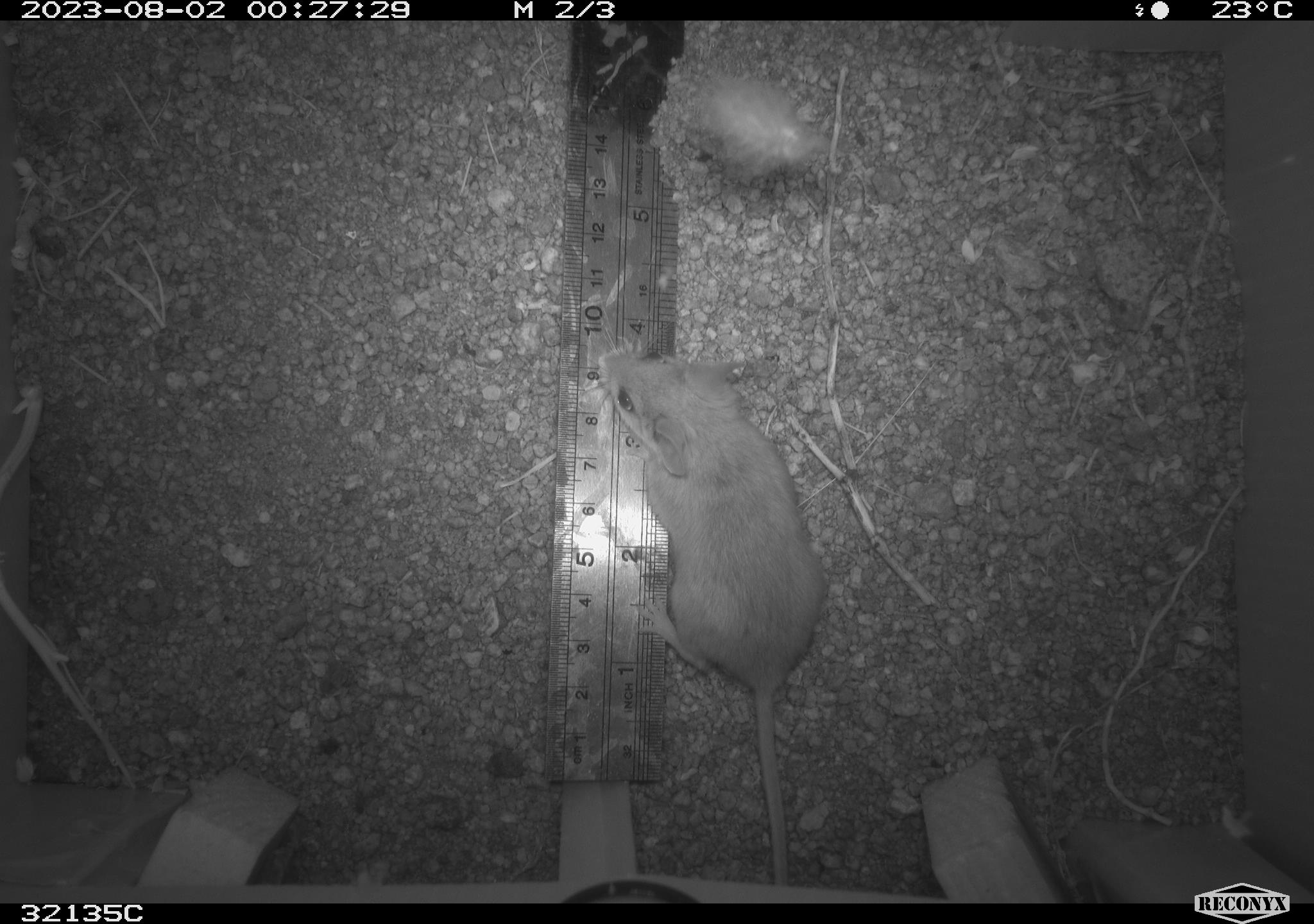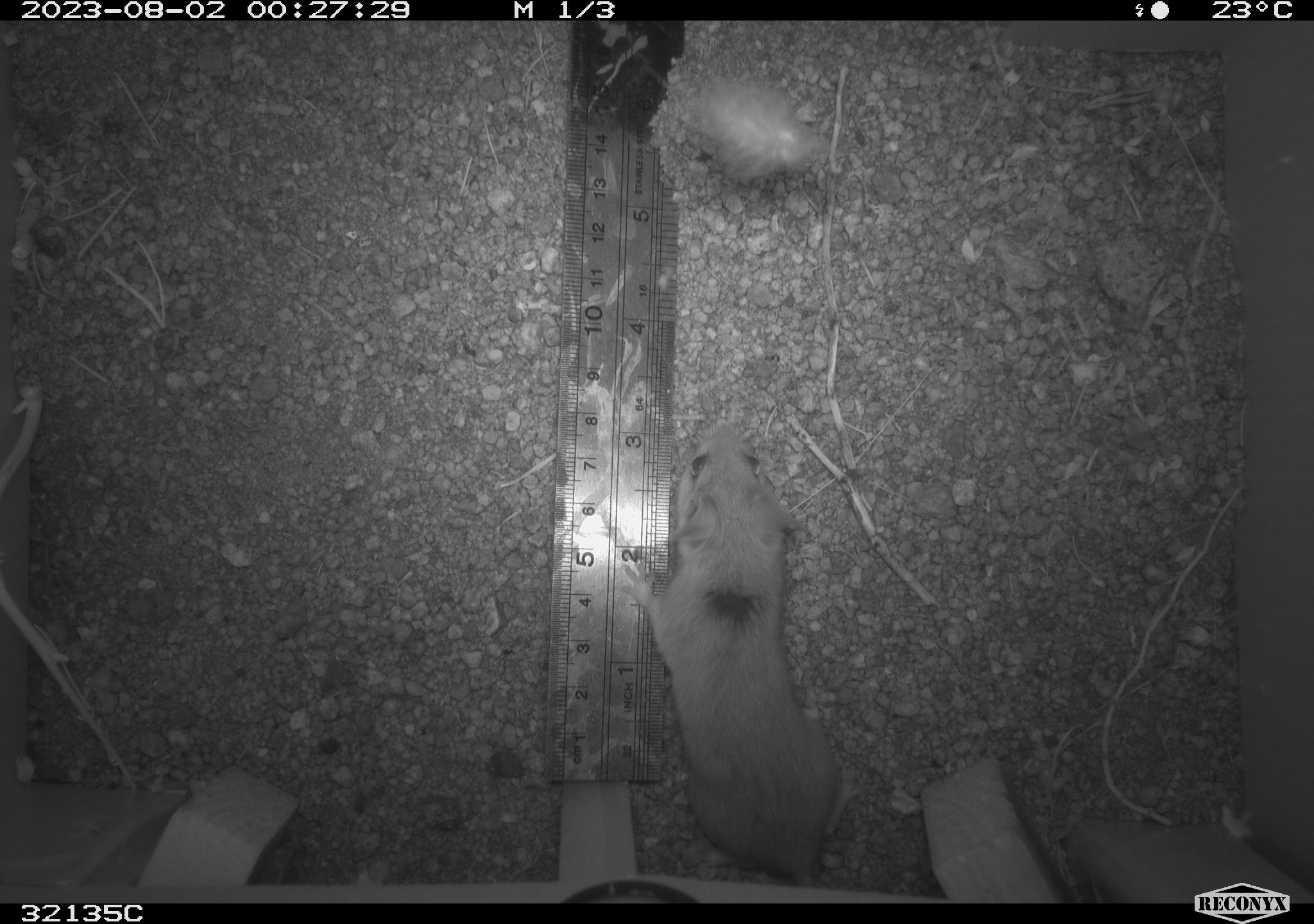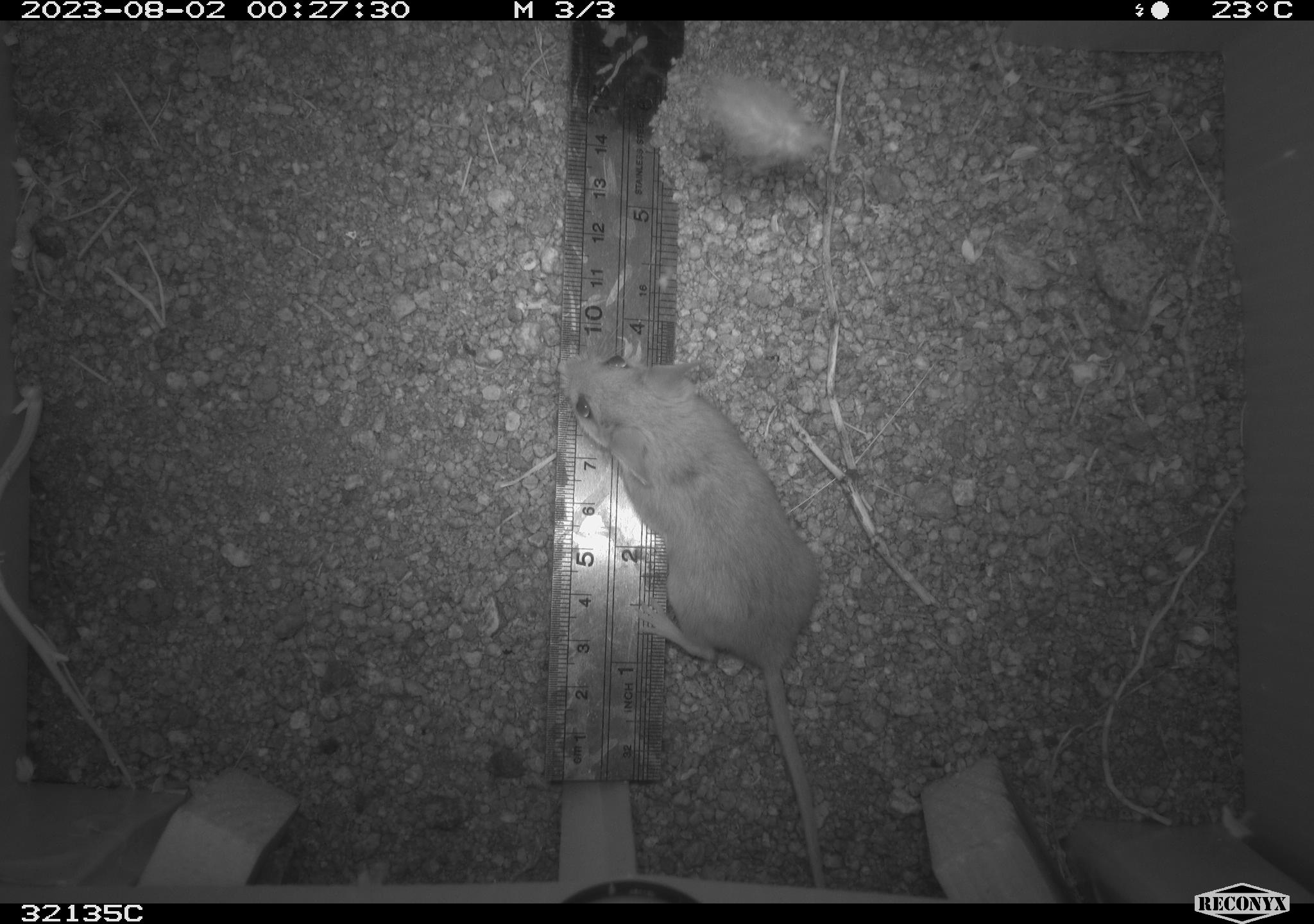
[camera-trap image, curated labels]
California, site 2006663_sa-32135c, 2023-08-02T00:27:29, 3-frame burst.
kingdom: Animalia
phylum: Chordata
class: Mammalia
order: Rodentia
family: Cricetidae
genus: Neotoma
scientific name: Neotoma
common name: pack rat or woodrat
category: neotoma species